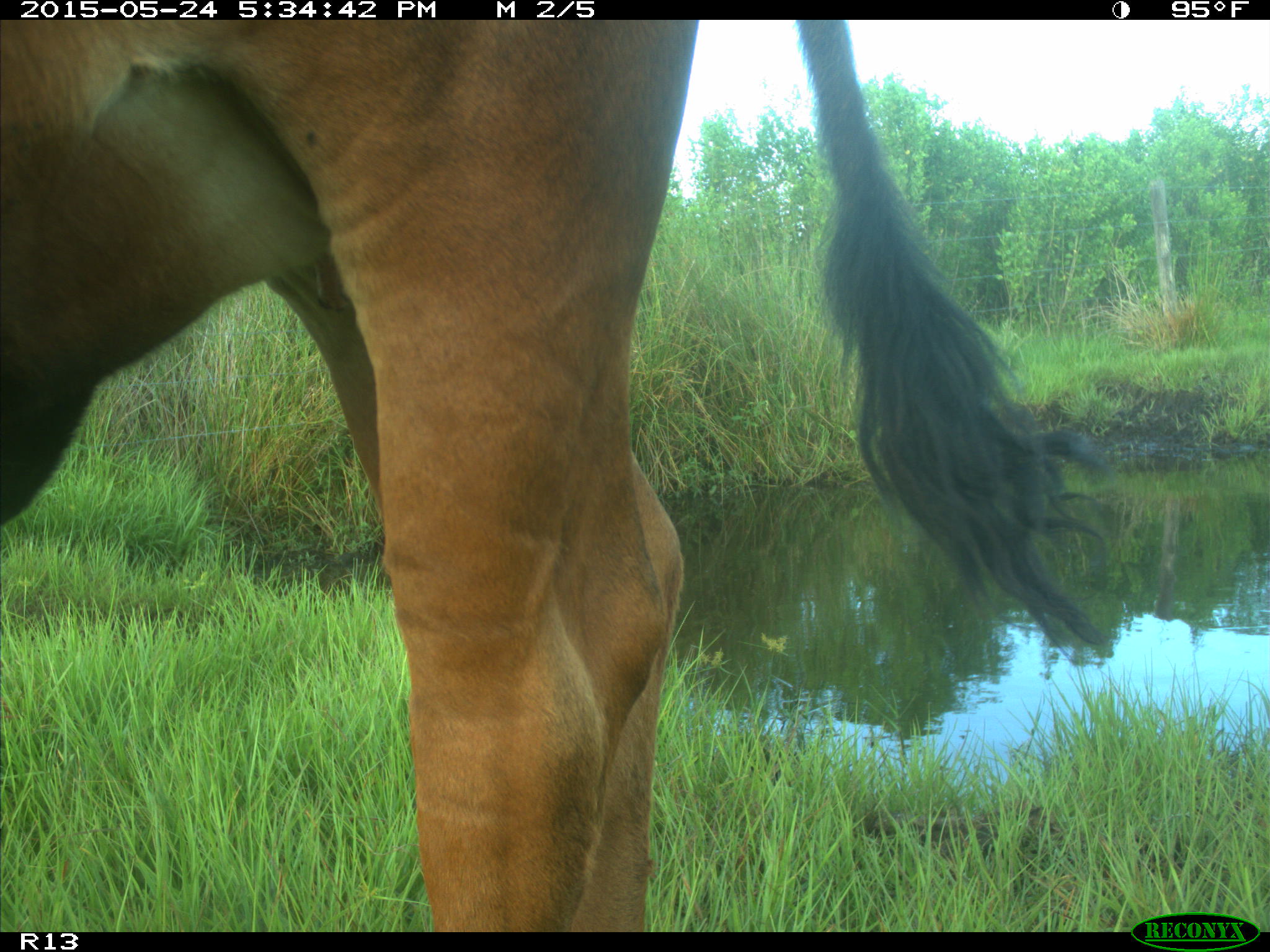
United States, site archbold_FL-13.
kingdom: Animalia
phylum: Chordata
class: Mammalia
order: Artiodactyla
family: Bovidae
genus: Bos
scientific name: Bos taurus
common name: domestic cow